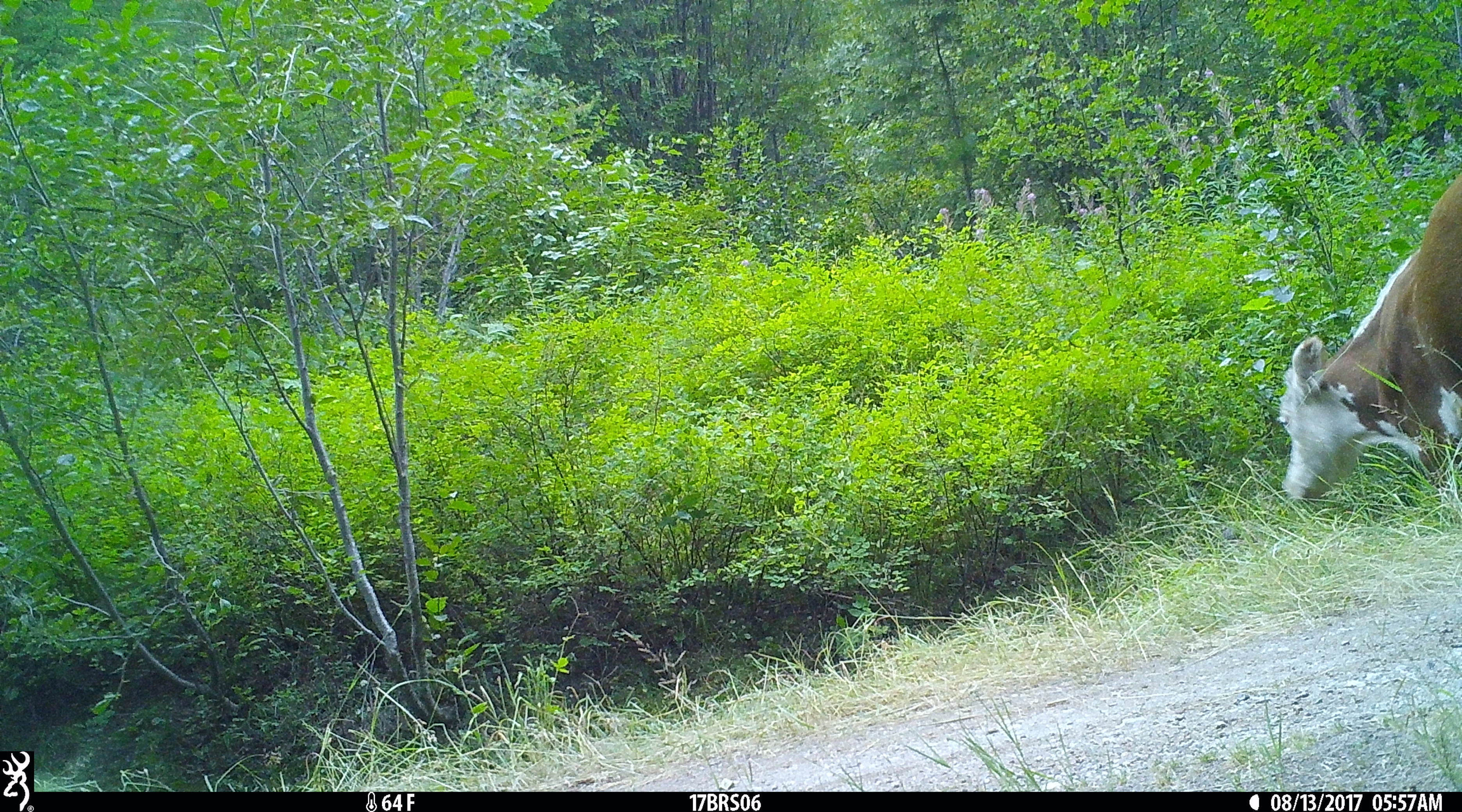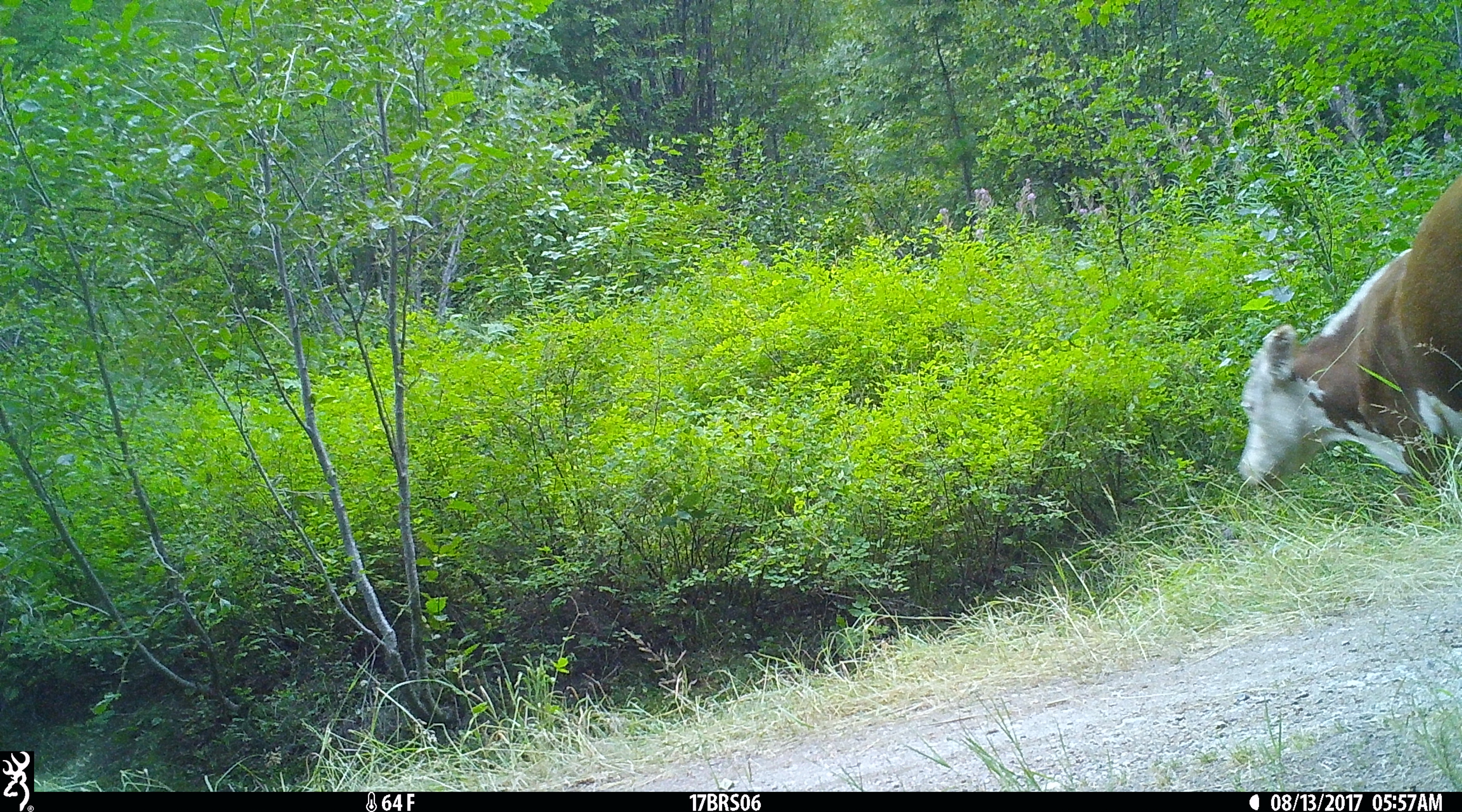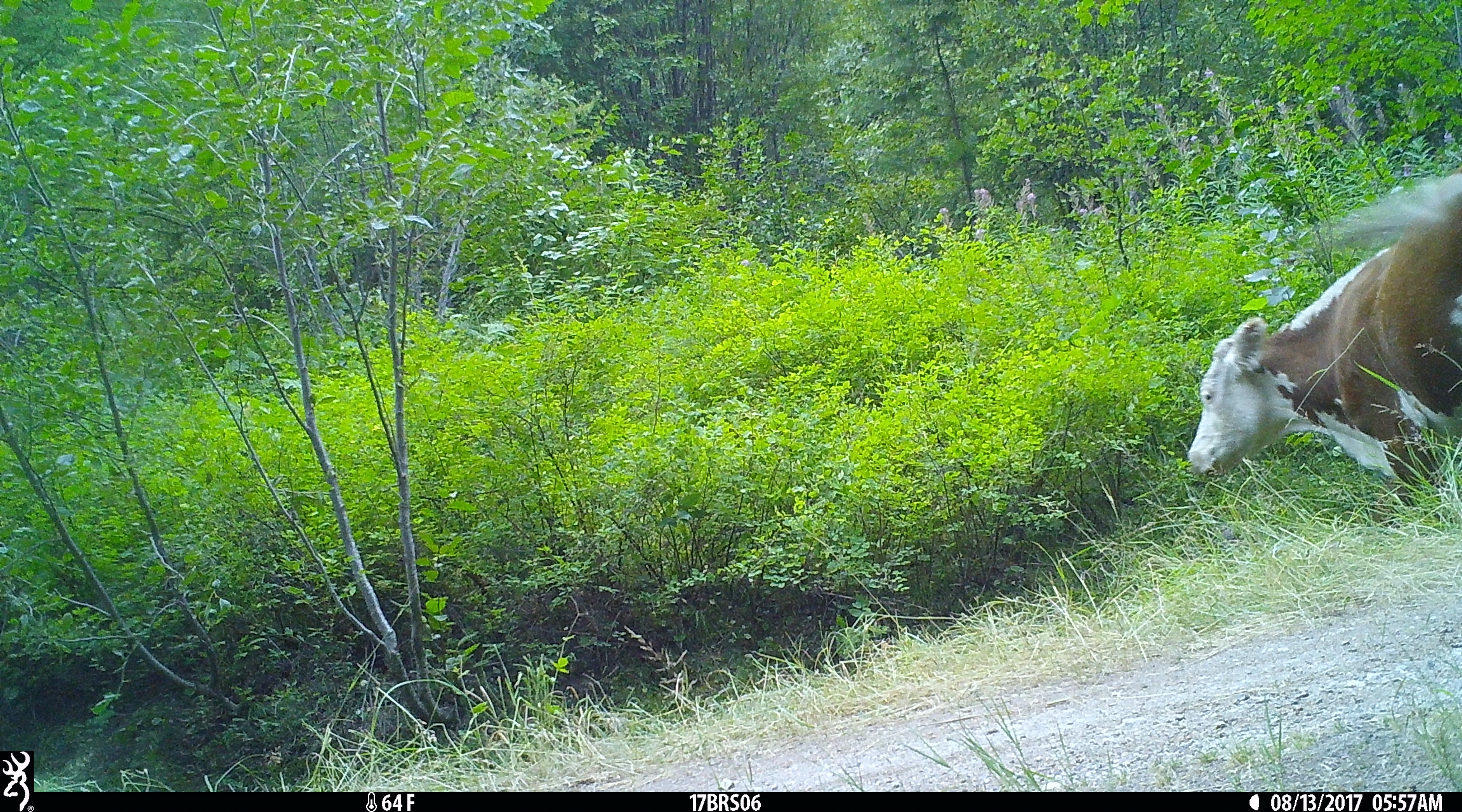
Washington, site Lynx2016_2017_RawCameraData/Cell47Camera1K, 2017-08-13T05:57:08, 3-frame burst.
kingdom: Animalia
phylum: Chordata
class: Mammalia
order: Artiodactyla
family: Bovidae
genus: Bos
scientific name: Bos taurus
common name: domestic cattle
Domestic cattle (Bos taurus). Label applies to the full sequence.